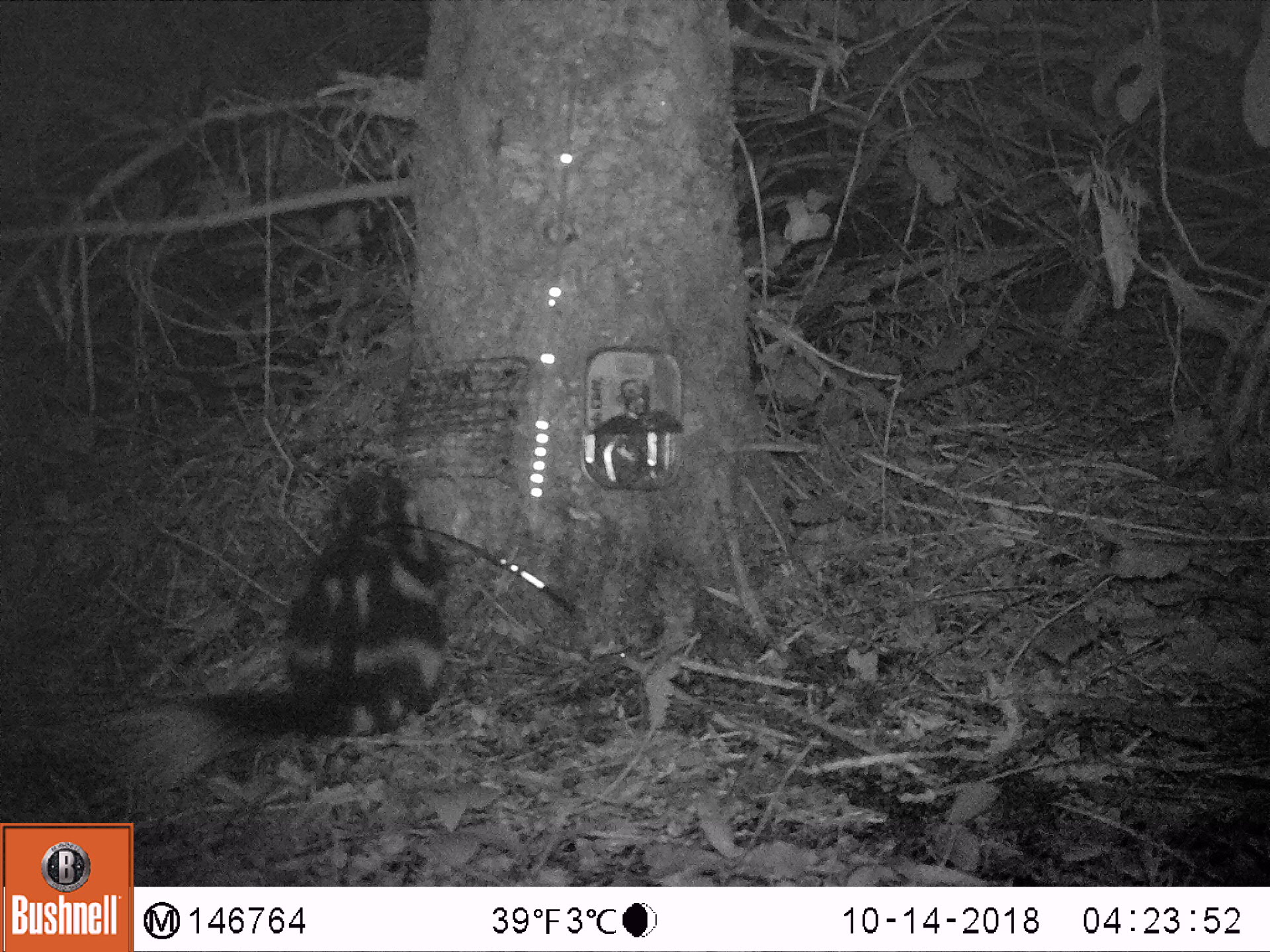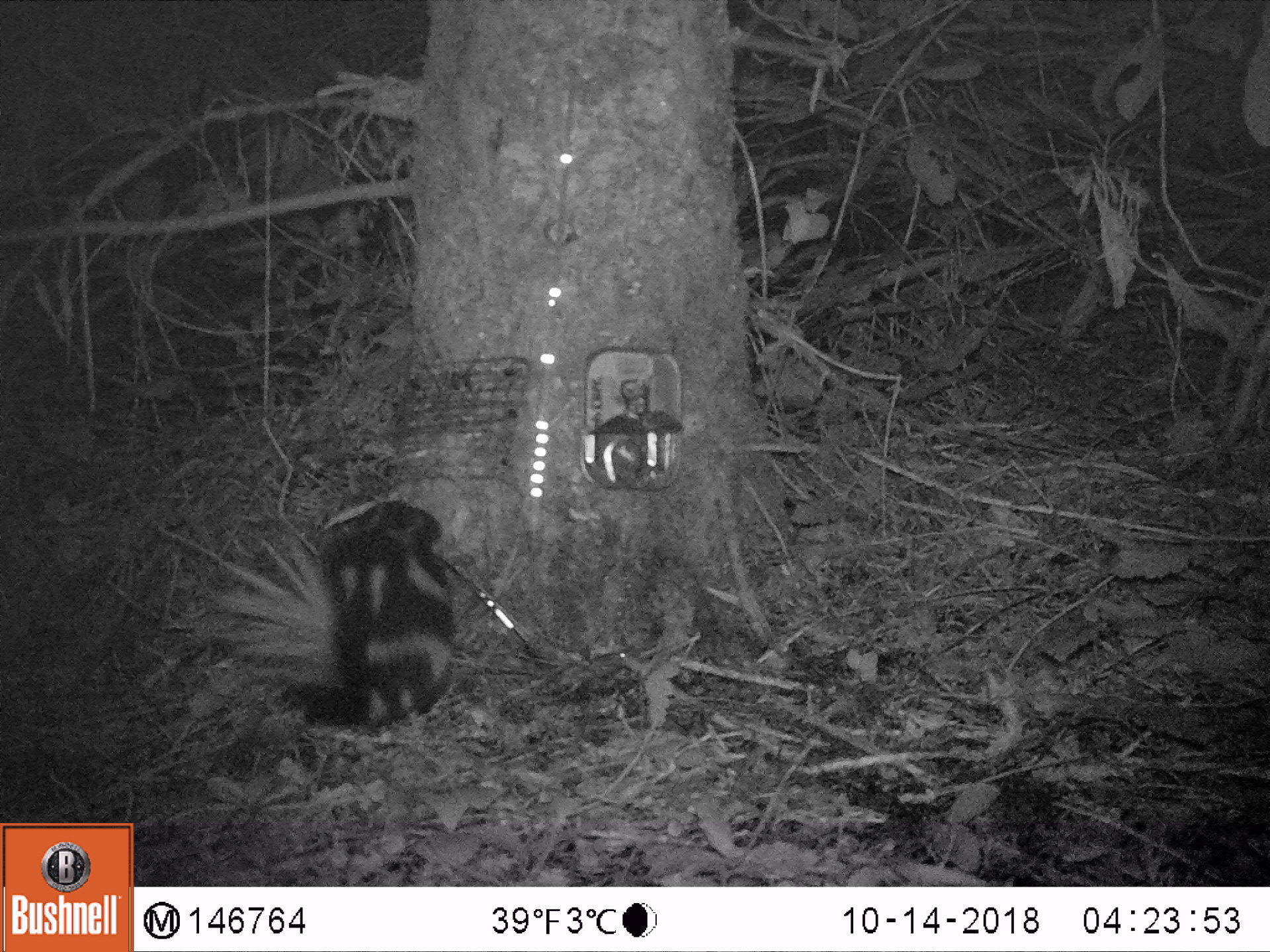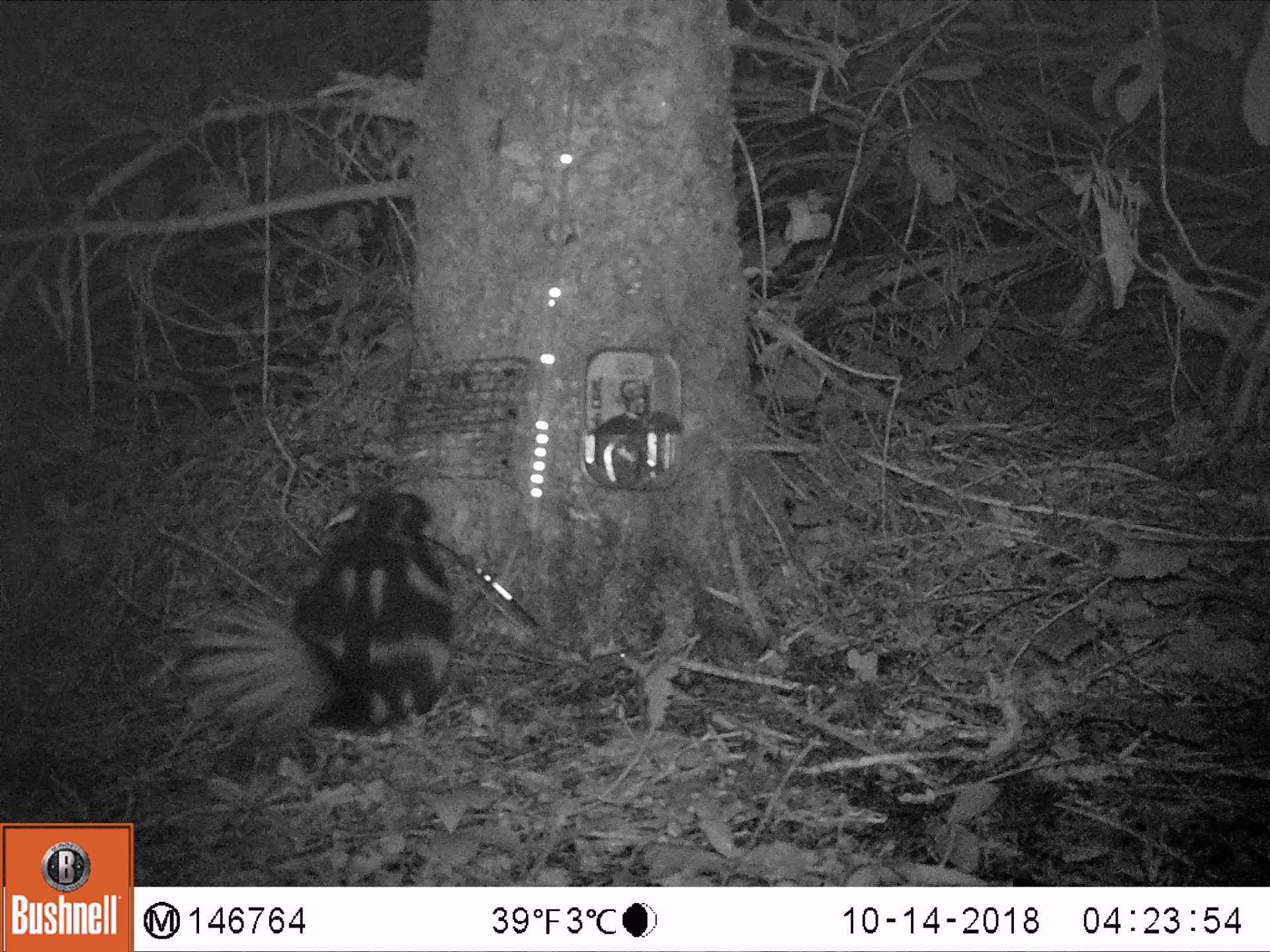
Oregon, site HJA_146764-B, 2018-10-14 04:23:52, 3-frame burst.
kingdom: Animalia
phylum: Chordata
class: Mammalia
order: Carnivora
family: Mephitidae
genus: Spilogale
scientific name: Spilogale gracilis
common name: western spotted skunk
Western spotted skunk (Spilogale gracilis).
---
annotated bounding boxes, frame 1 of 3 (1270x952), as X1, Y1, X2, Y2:
western spotted skunk: 109, 457, 476, 803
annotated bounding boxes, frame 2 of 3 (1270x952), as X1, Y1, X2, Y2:
western spotted skunk: 183, 480, 489, 758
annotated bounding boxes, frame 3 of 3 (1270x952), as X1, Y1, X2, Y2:
western spotted skunk: 174, 484, 477, 763